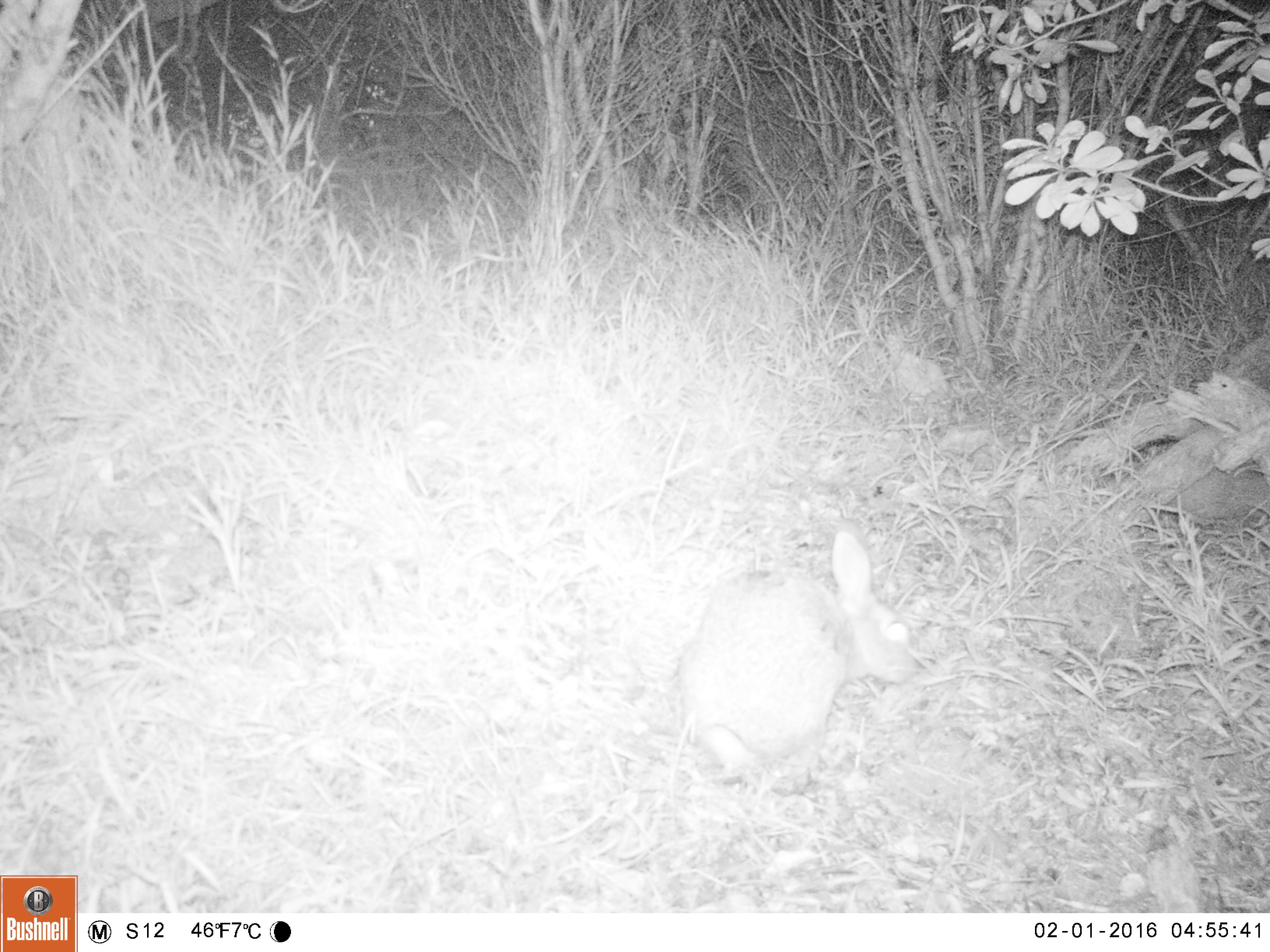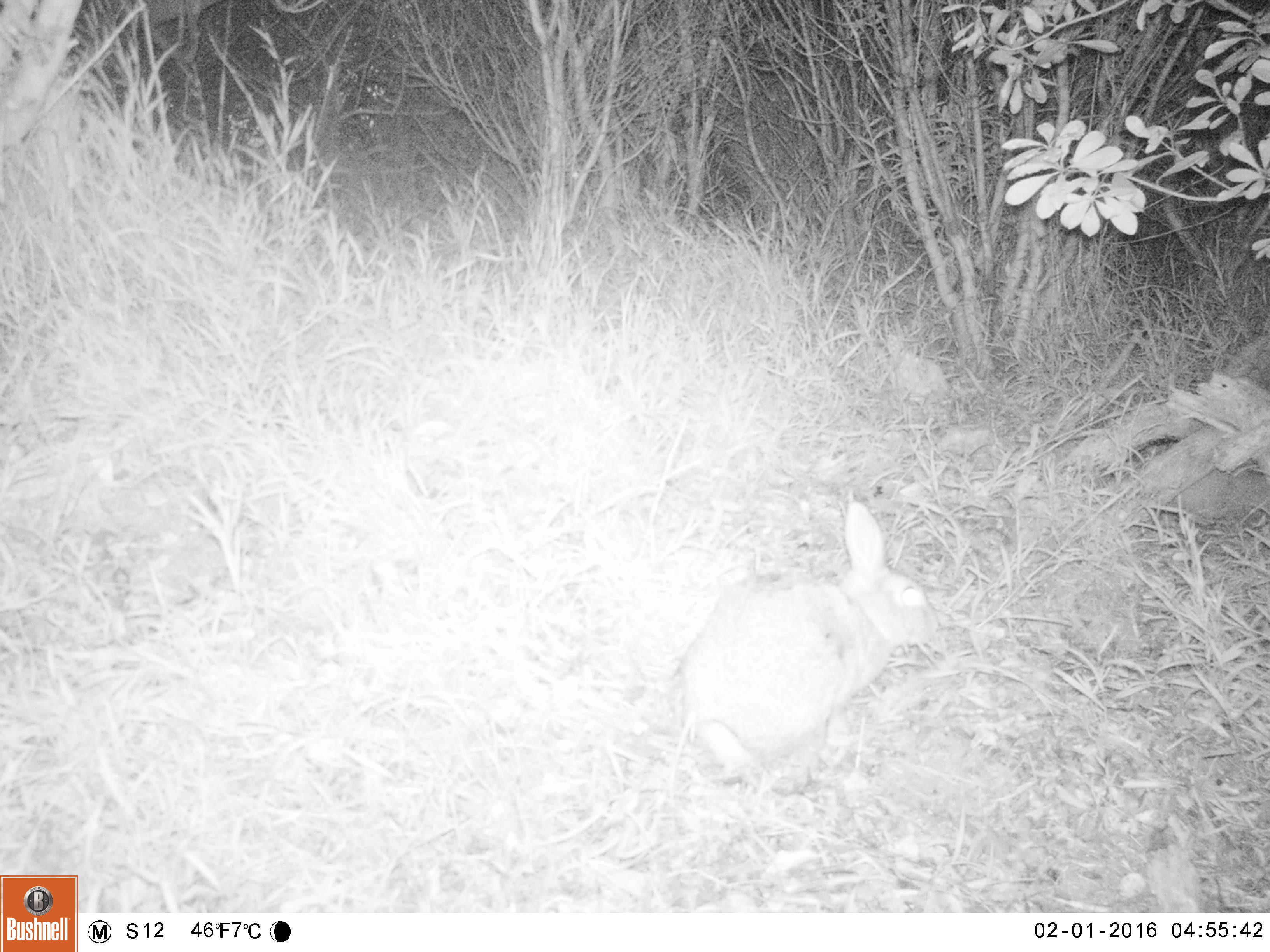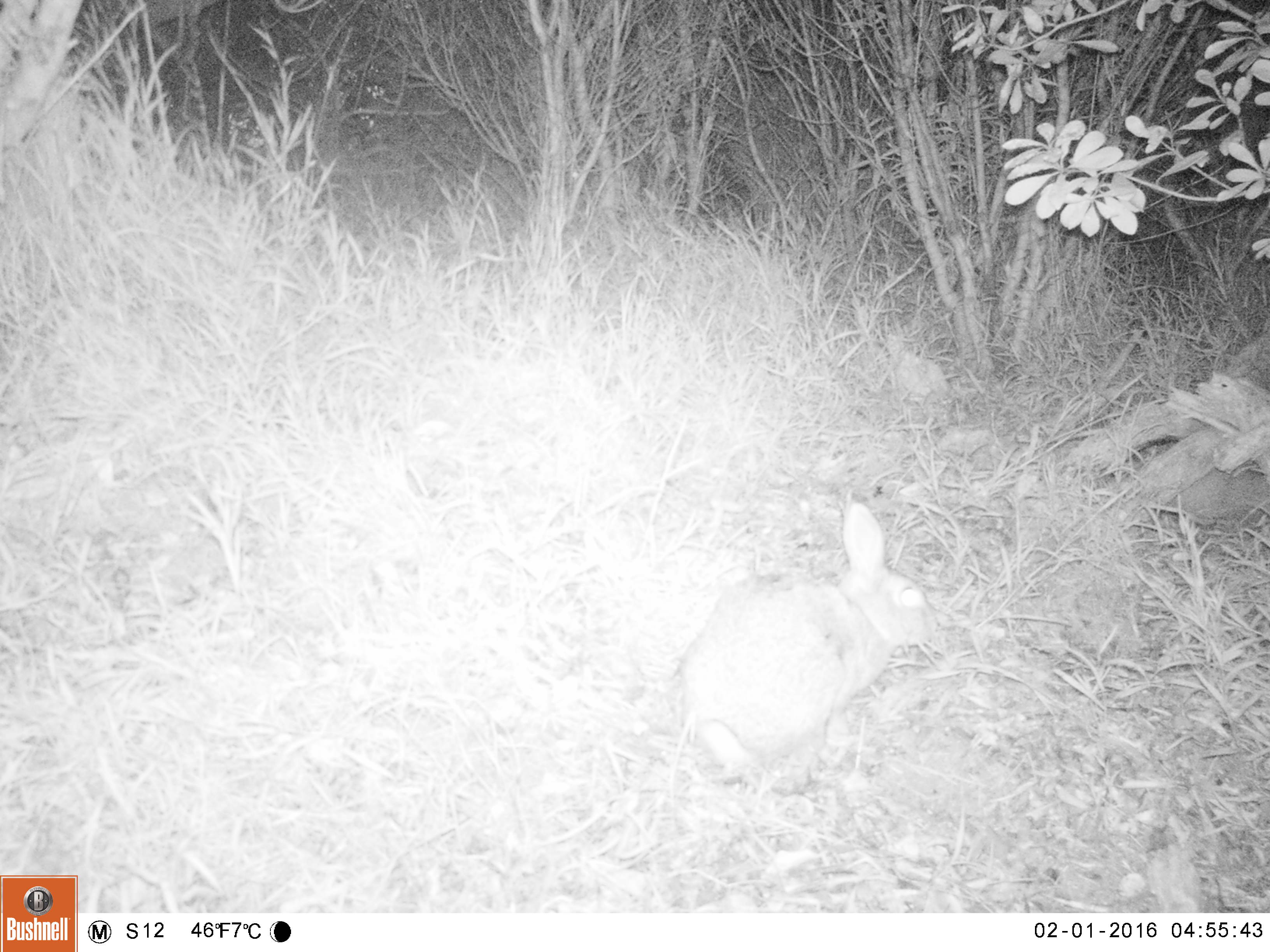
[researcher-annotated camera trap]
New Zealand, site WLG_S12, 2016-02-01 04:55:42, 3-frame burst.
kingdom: Animalia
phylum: Chordata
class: Mammalia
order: Lagomorpha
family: Leporidae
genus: Oryctolagus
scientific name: Oryctolagus cuniculus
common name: european rabbit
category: rabbit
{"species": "rabbit (european rabbit) (Oryctolagus cuniculus)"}